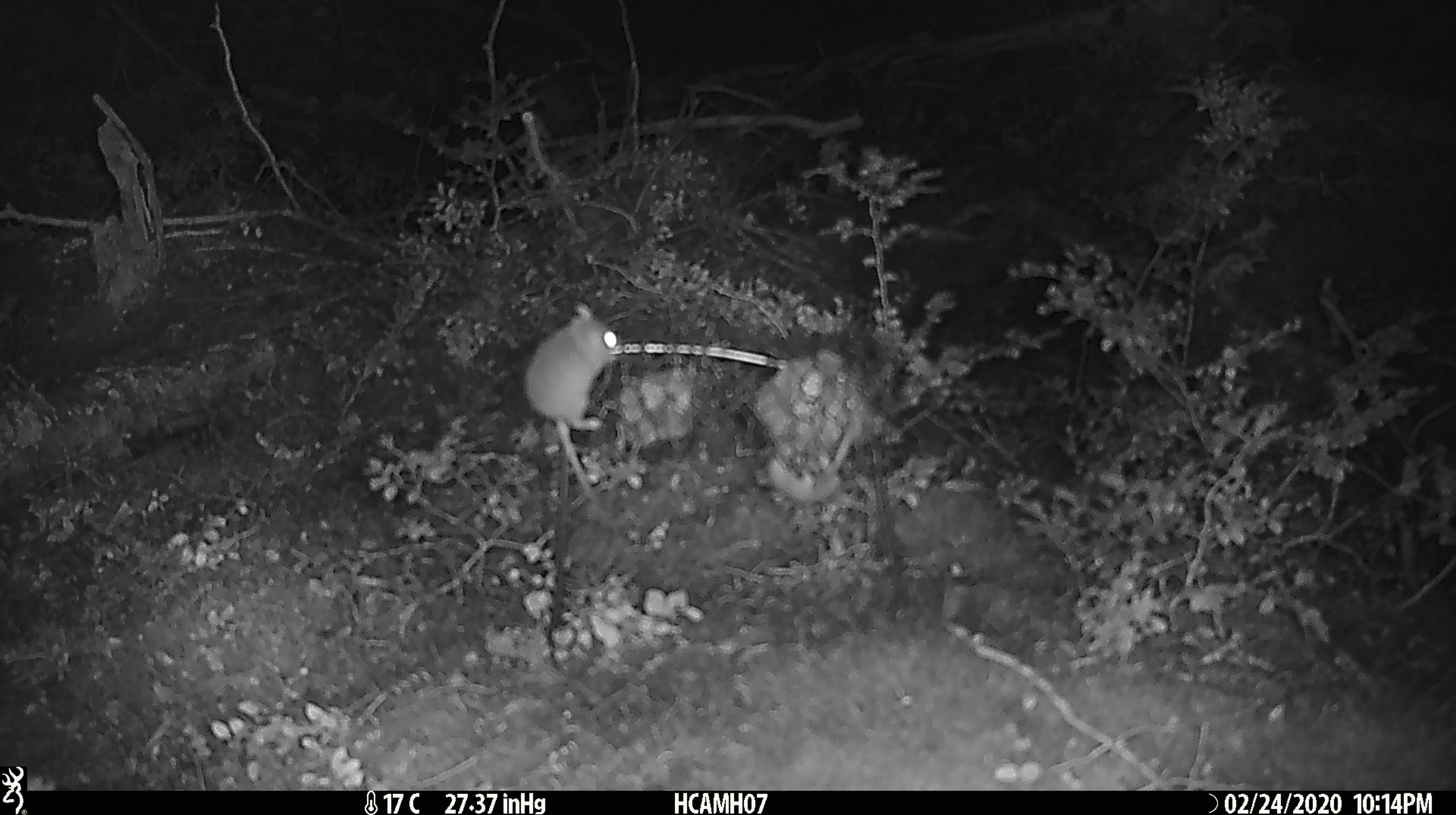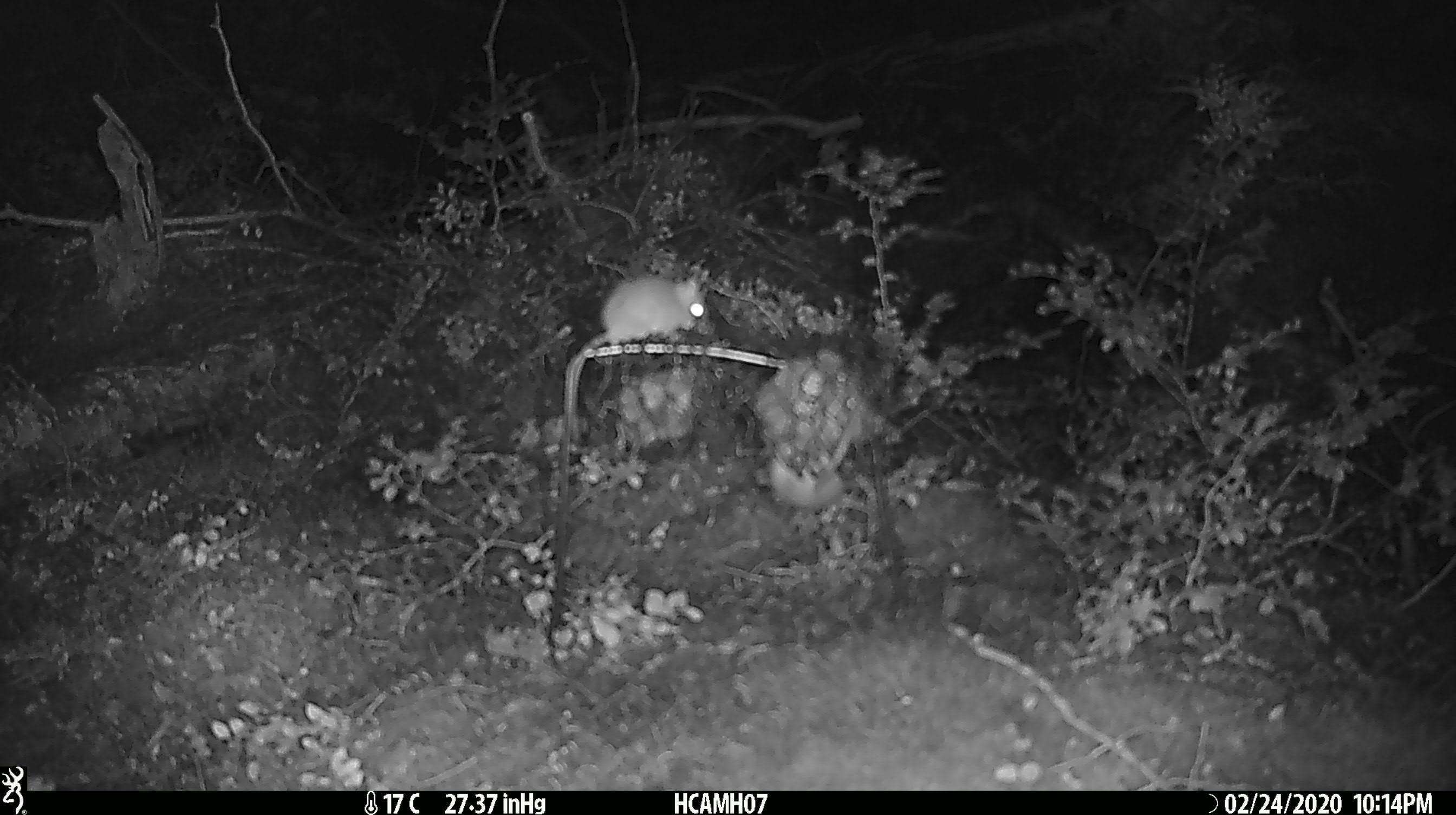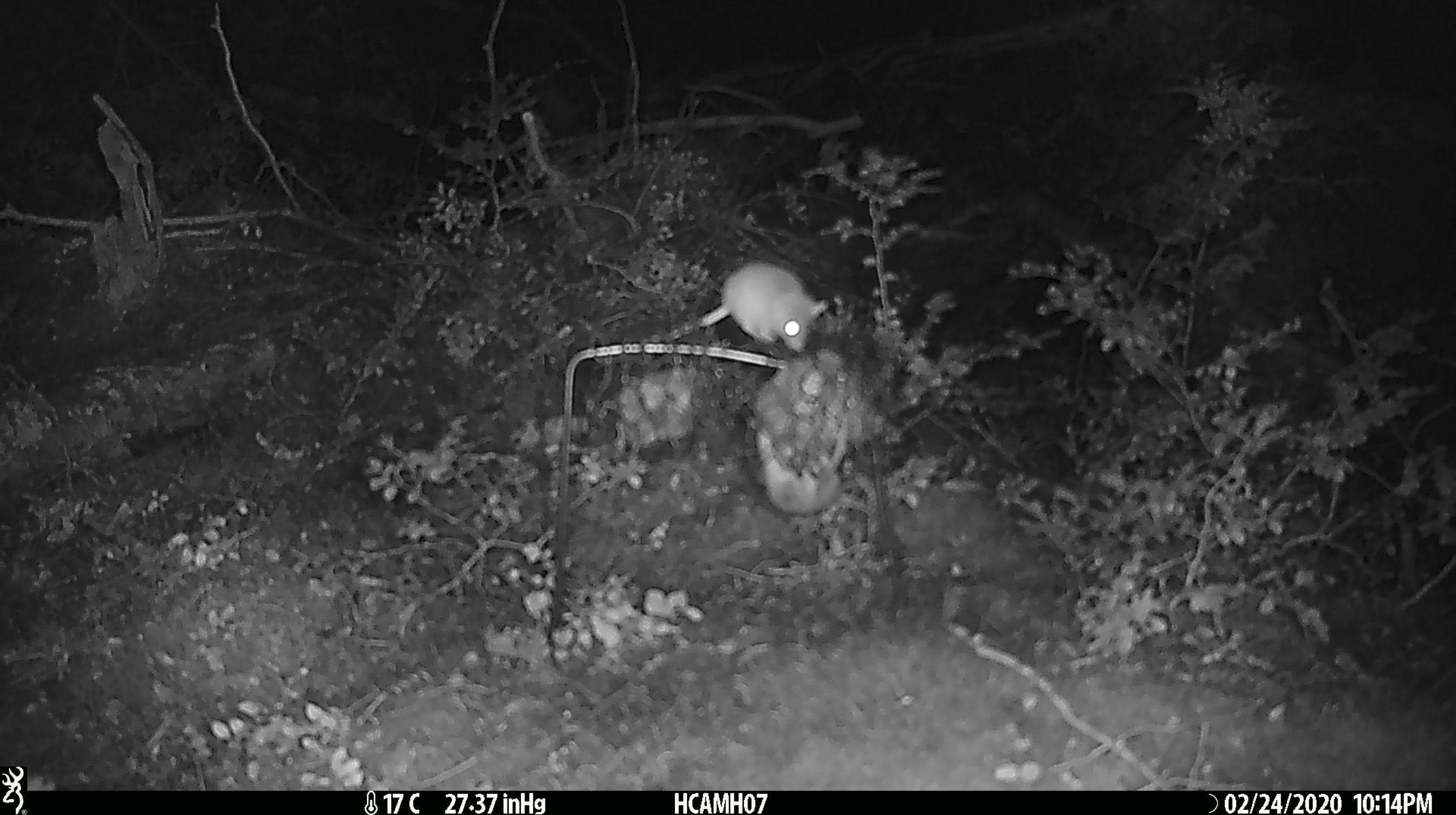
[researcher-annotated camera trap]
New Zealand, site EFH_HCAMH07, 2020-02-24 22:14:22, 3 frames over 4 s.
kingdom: Animalia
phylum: Chordata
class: Mammalia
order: Rodentia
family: Muridae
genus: Mus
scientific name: Mus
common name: mouse